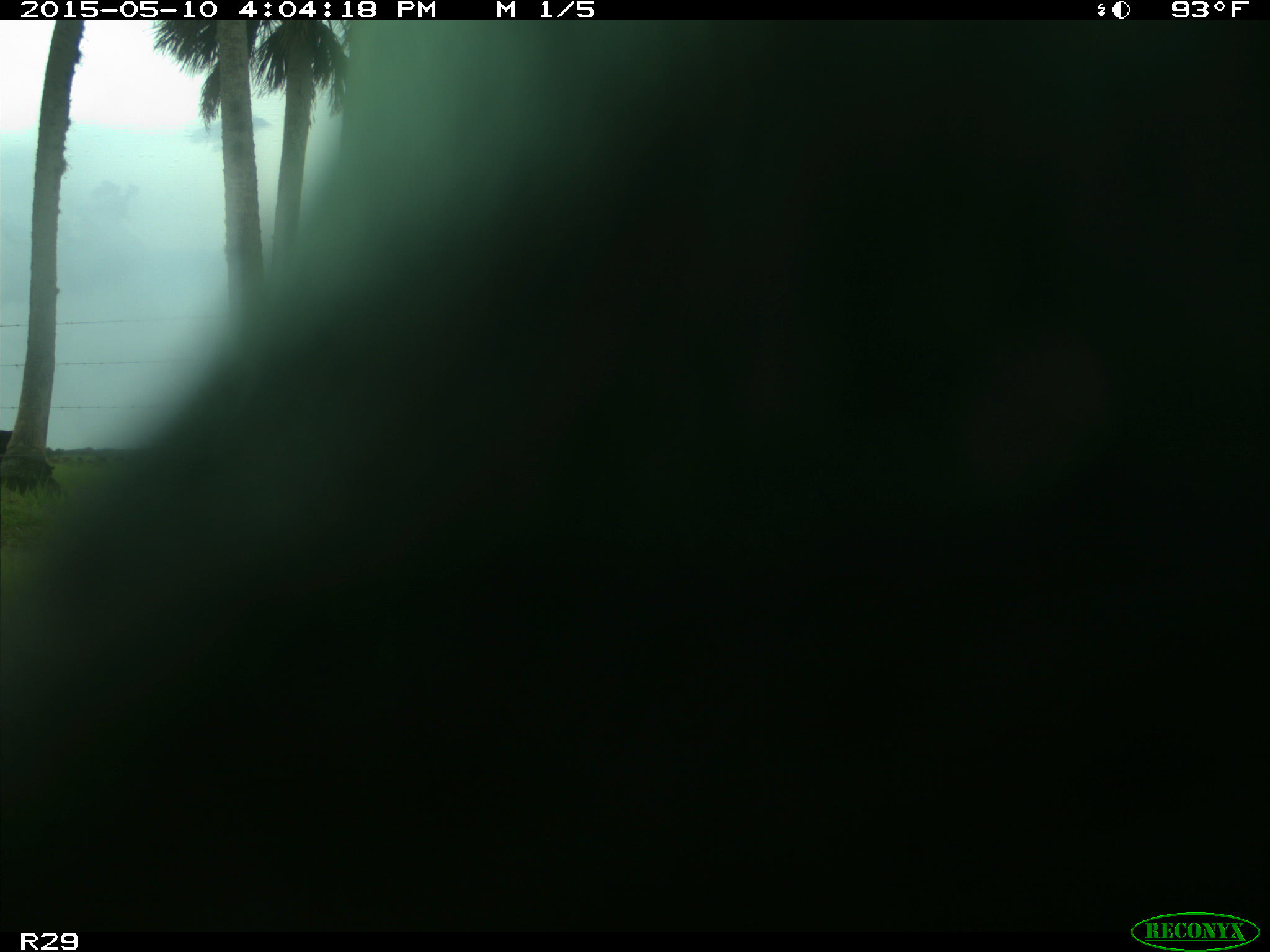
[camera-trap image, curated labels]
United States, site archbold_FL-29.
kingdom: Animalia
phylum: Chordata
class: Mammalia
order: Artiodactyla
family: Bovidae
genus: Bos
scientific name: Bos taurus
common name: domestic cow